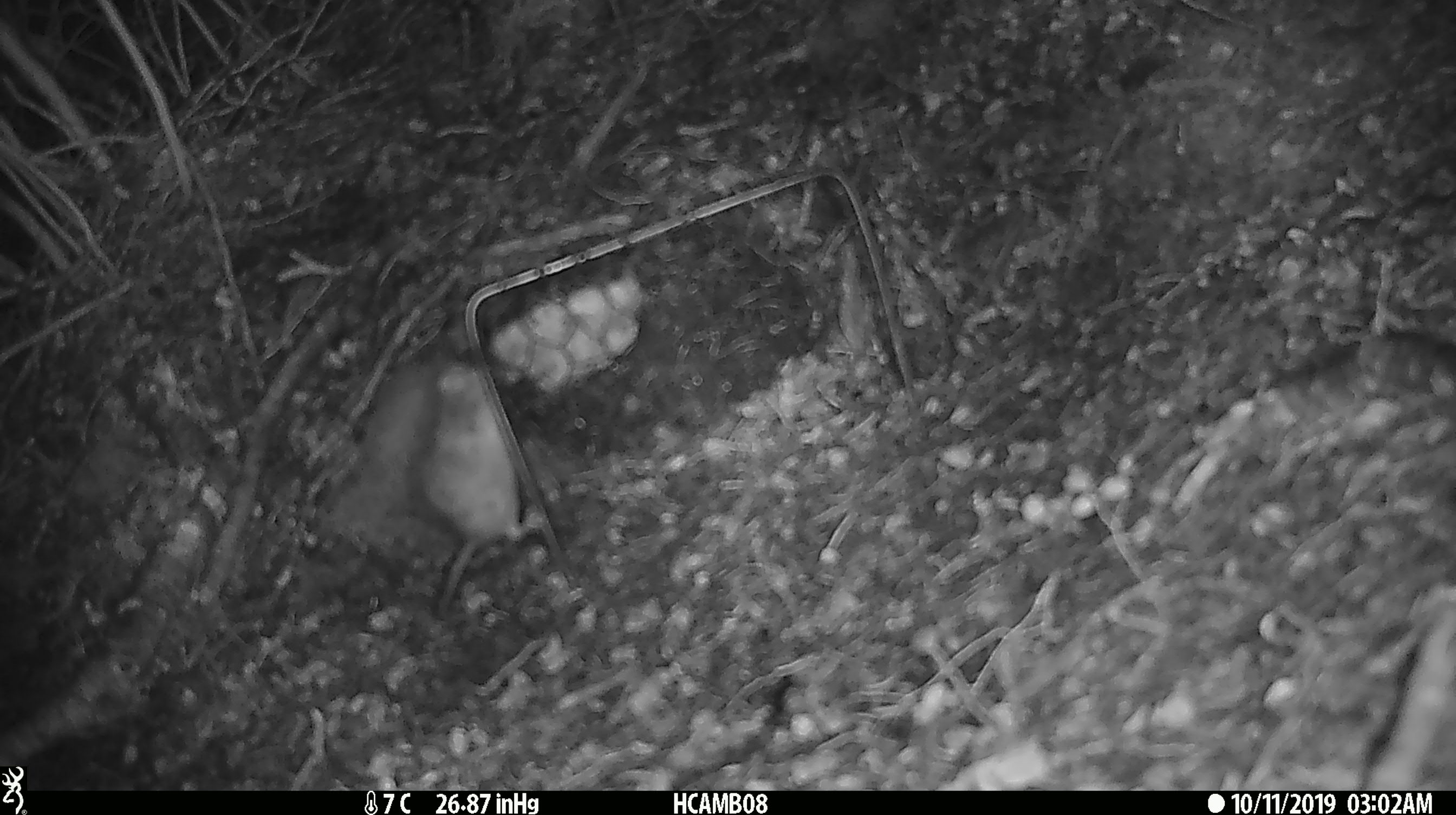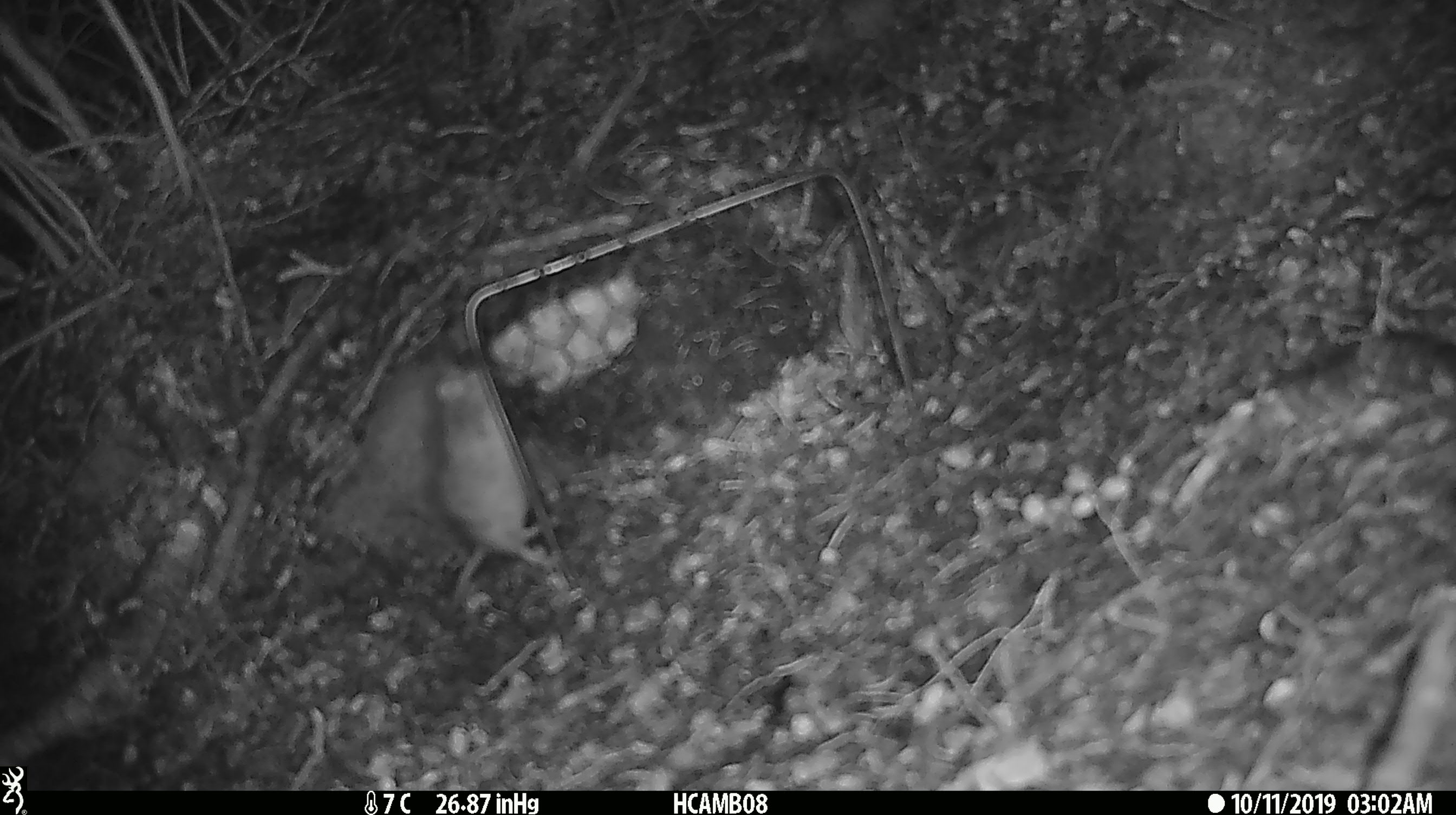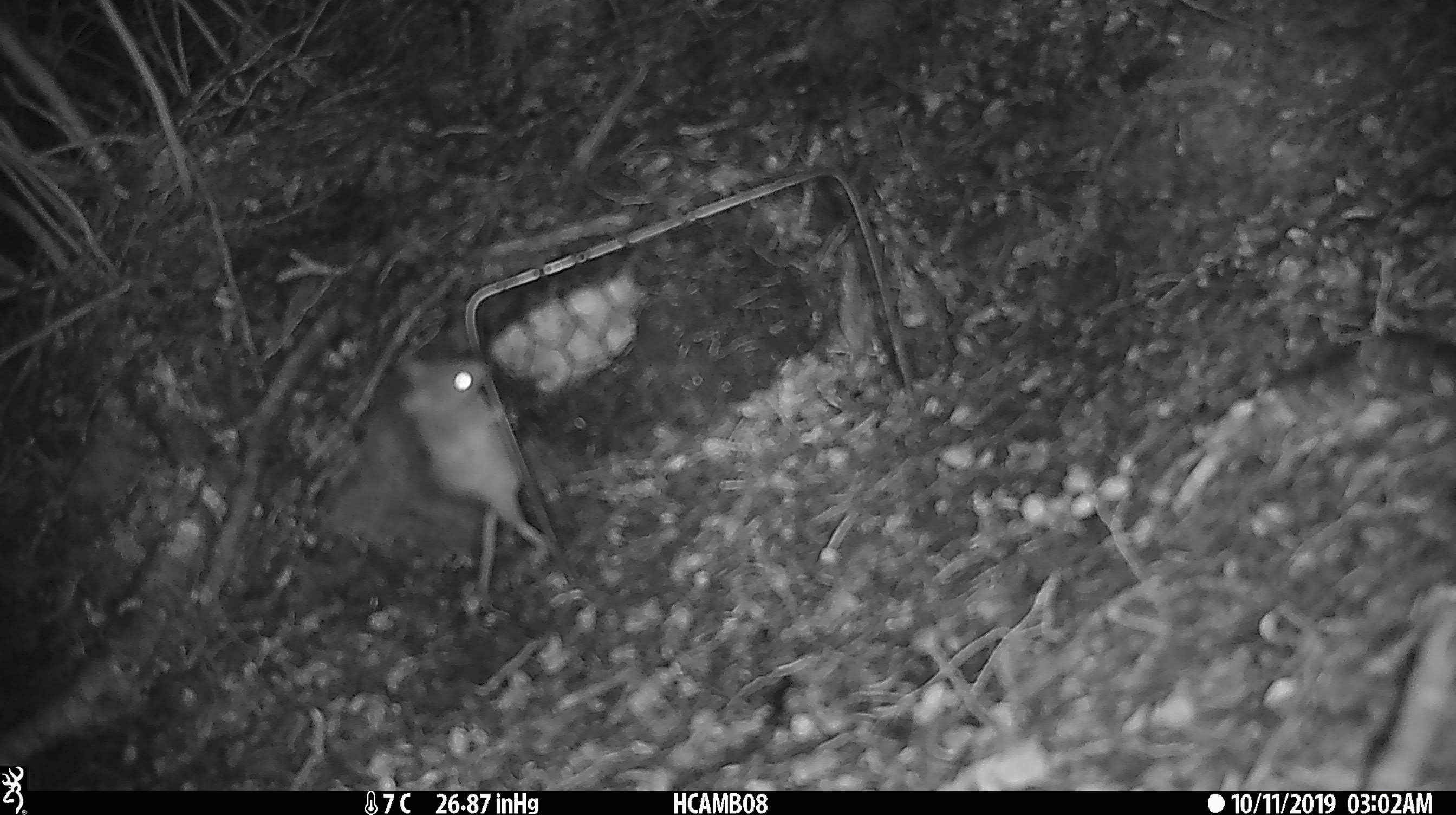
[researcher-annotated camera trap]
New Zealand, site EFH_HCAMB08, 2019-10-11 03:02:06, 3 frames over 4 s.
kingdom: Animalia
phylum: Chordata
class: Mammalia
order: Rodentia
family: Muridae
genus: Mus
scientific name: Mus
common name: mouse